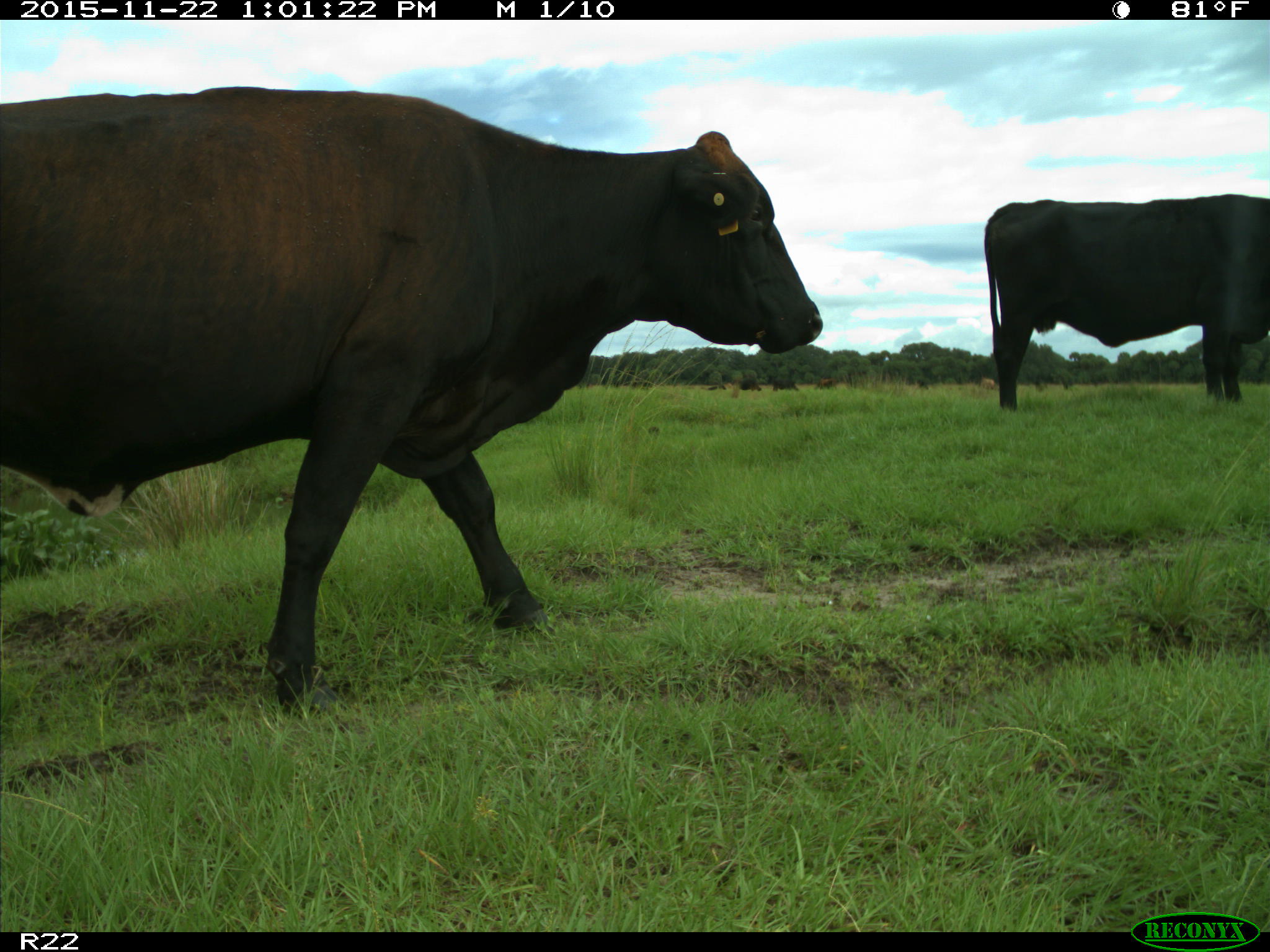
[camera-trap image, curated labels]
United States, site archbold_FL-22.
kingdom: Animalia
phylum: Chordata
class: Mammalia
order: Artiodactyla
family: Bovidae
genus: Bos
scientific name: Bos taurus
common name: domestic cow